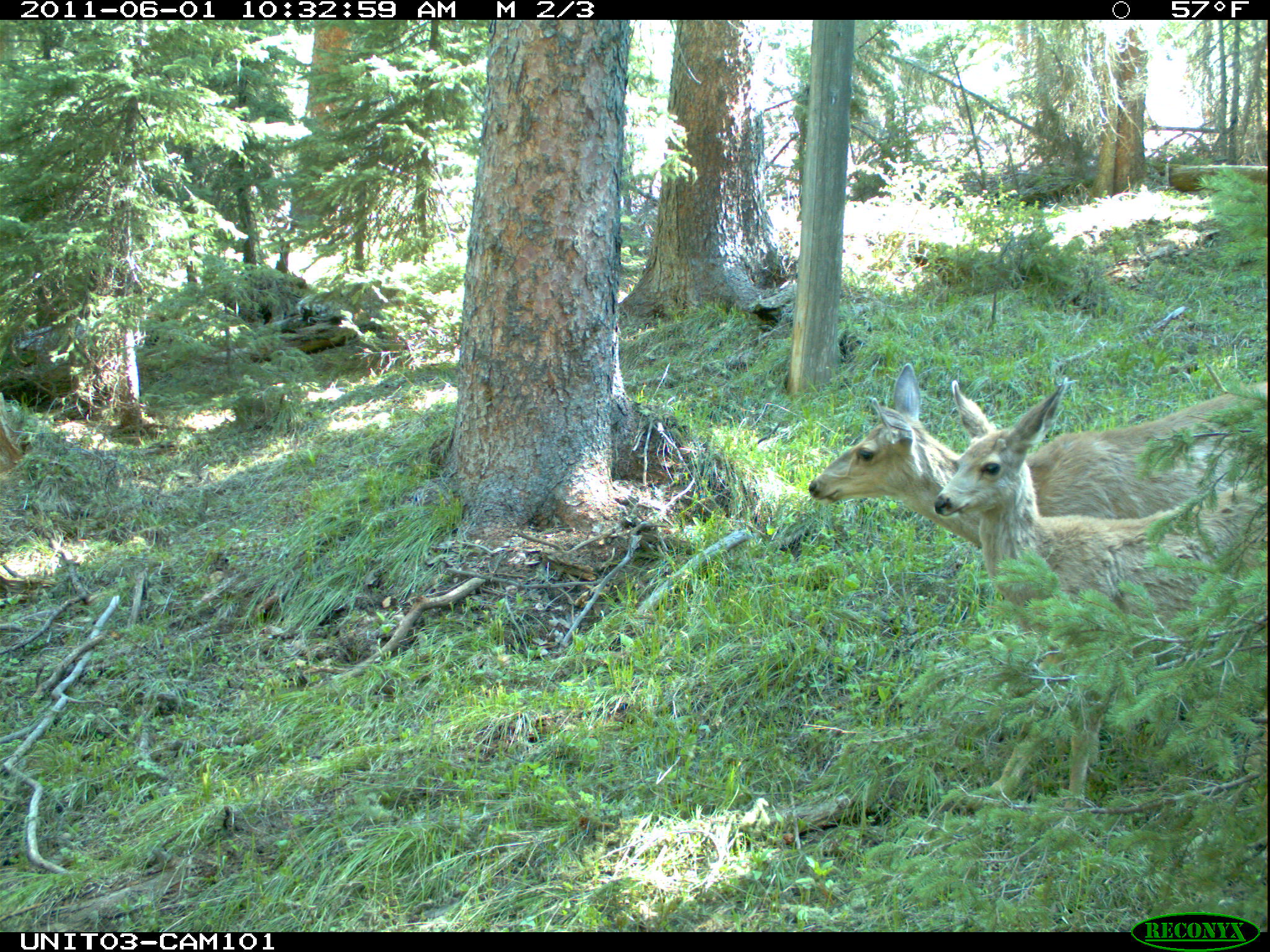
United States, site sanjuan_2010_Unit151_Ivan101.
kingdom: Animalia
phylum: Chordata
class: Mammalia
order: Artiodactyla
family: Cervidae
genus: Odocoileus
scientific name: Odocoileus hemionus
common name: mule deer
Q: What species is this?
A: Odocoileus hemionus (mule deer).